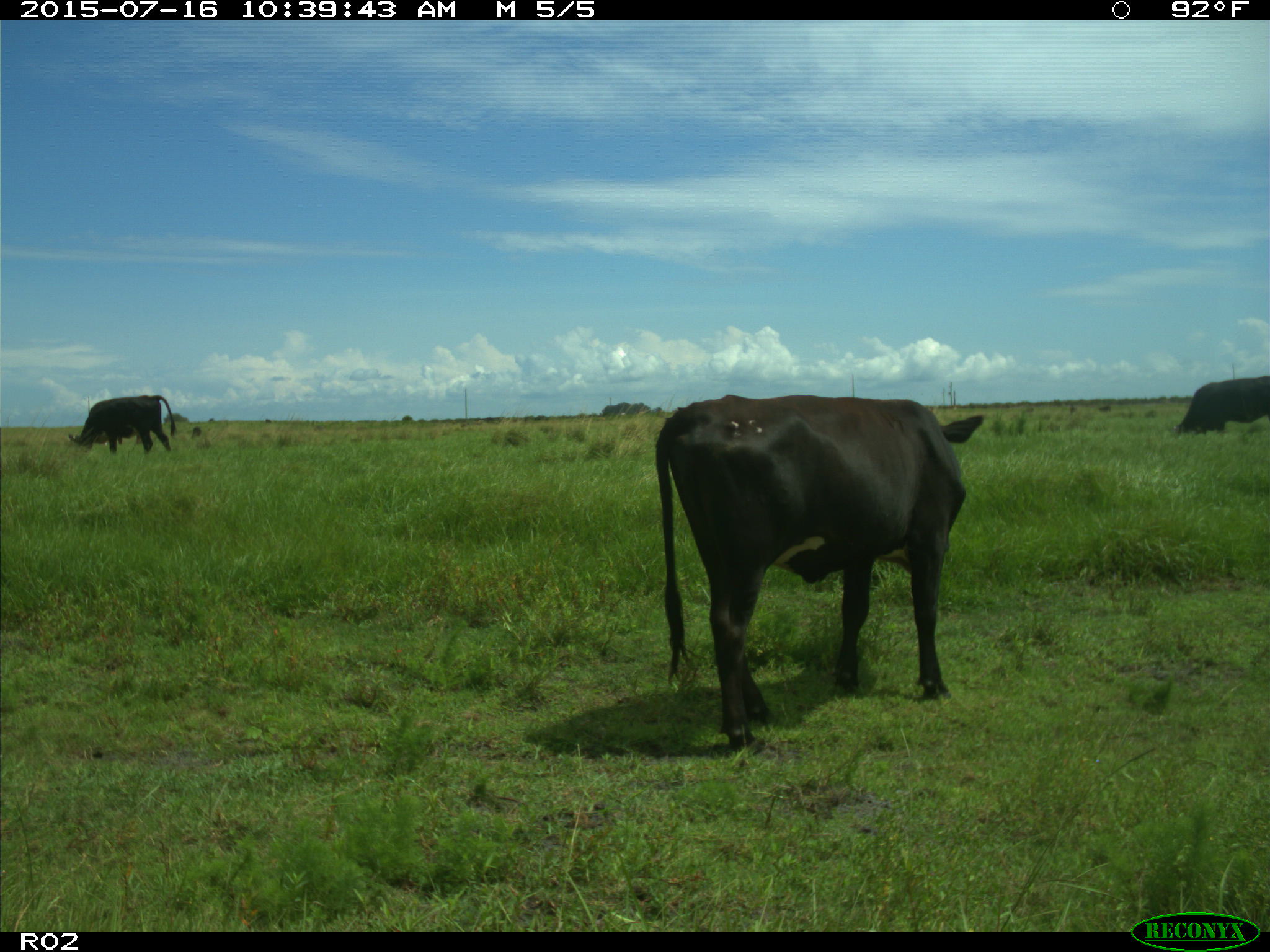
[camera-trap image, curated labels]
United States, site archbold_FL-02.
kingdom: Animalia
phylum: Chordata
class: Mammalia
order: Artiodactyla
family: Bovidae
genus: Bos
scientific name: Bos taurus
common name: domestic cow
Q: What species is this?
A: Bos taurus (domestic cow).